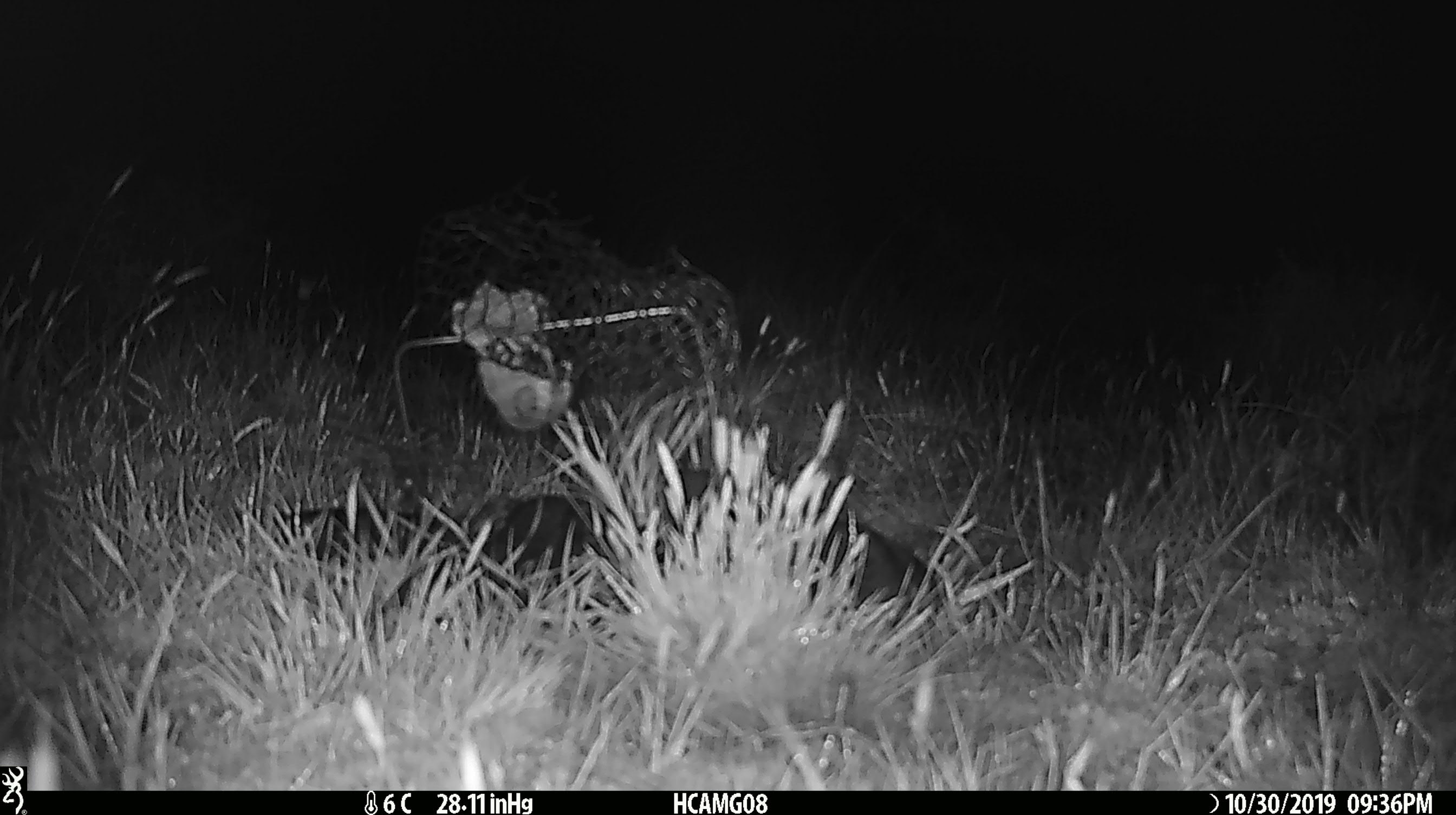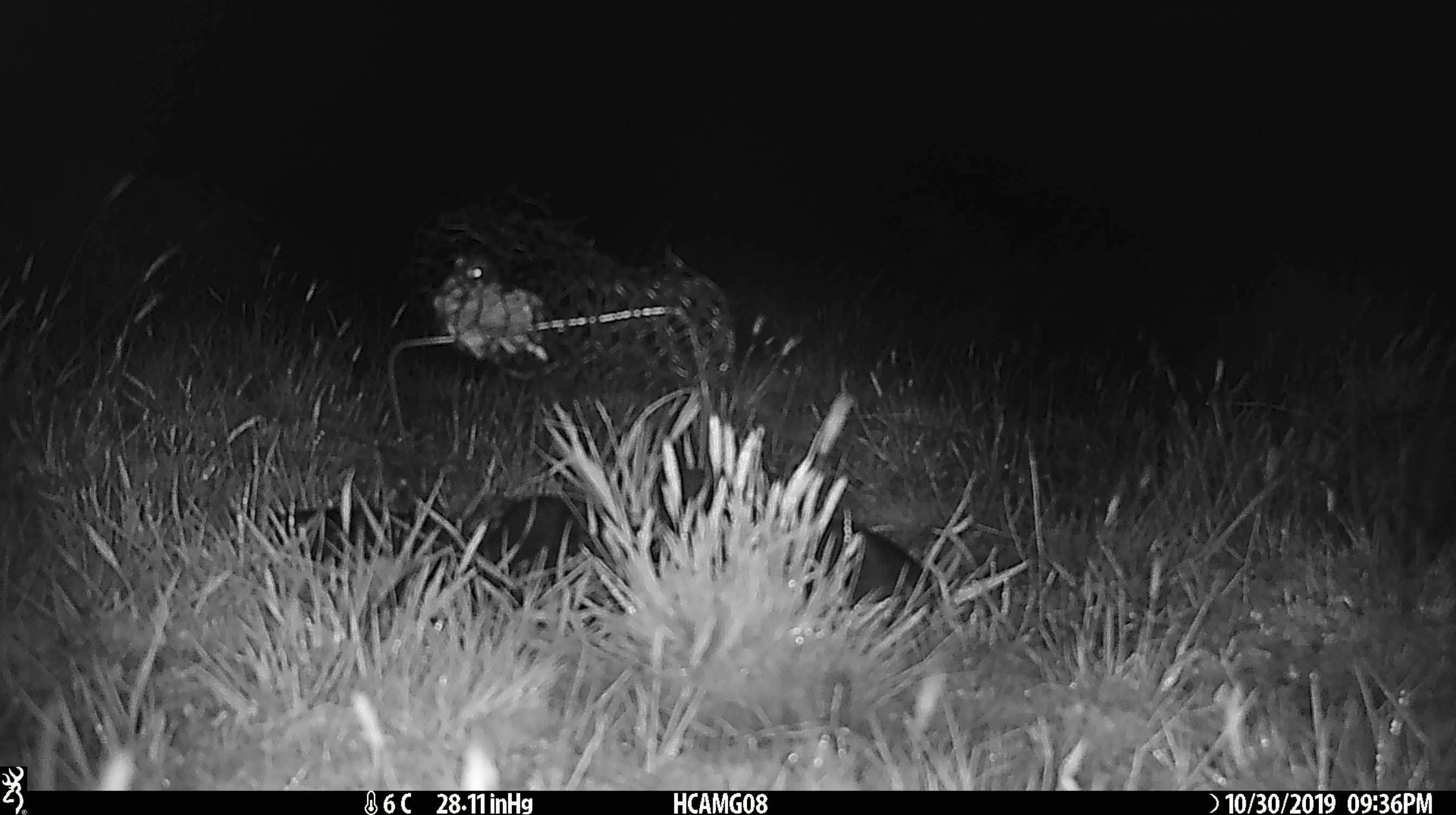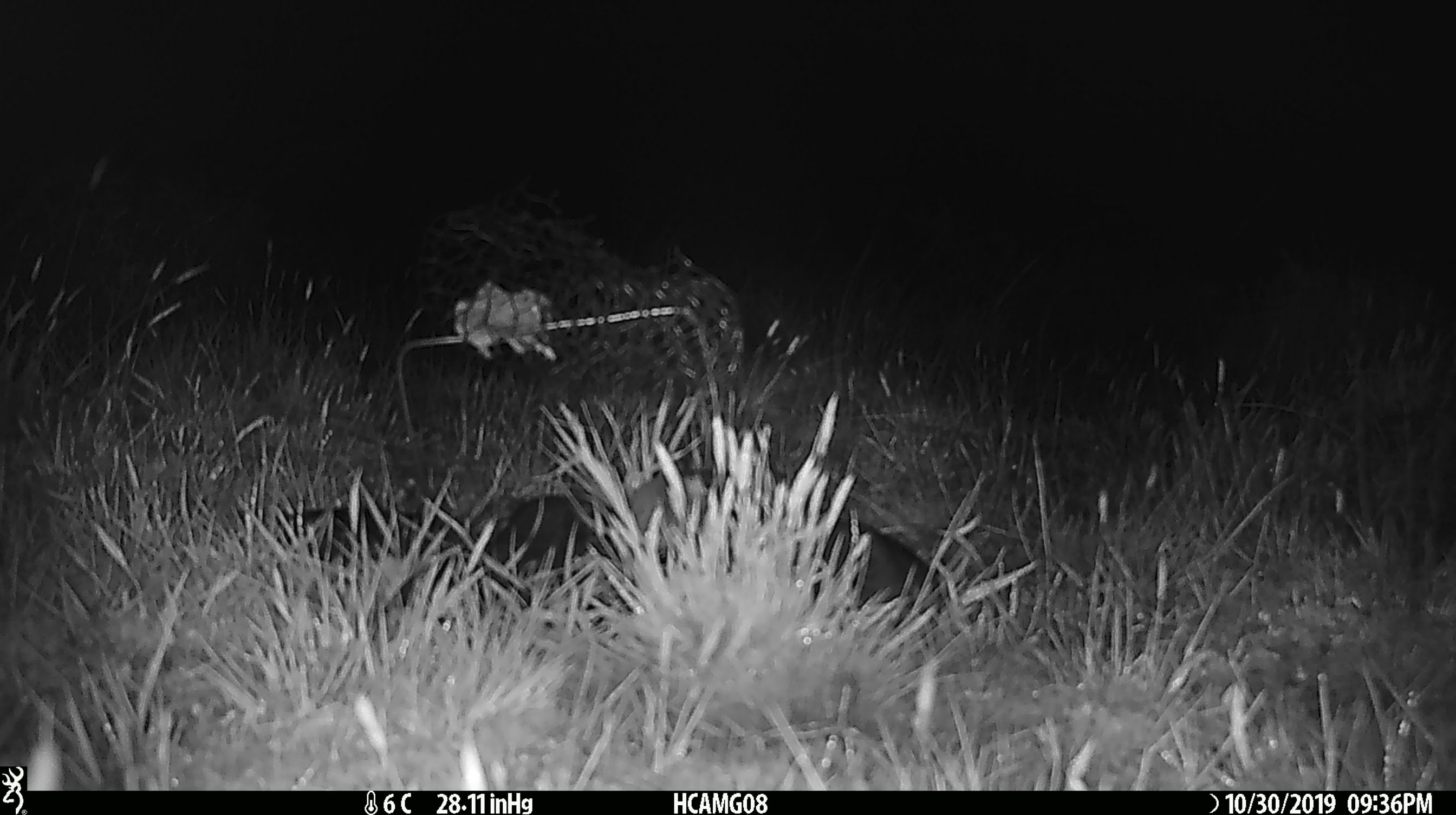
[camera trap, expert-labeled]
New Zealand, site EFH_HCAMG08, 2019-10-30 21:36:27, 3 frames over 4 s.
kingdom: Animalia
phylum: Chordata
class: Mammalia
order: Rodentia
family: Muridae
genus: Mus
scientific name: Mus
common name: mouse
Mouse (Mus).